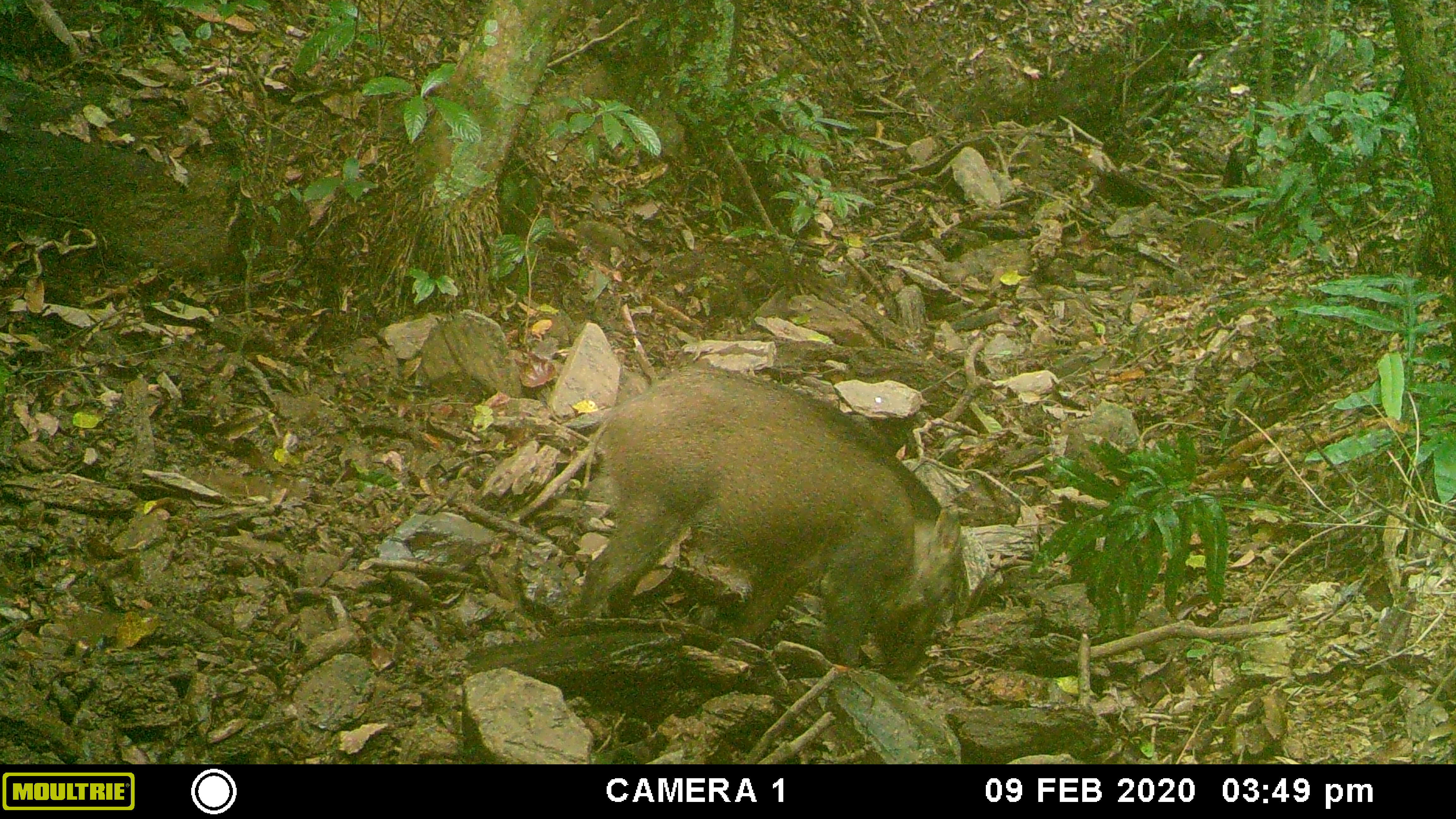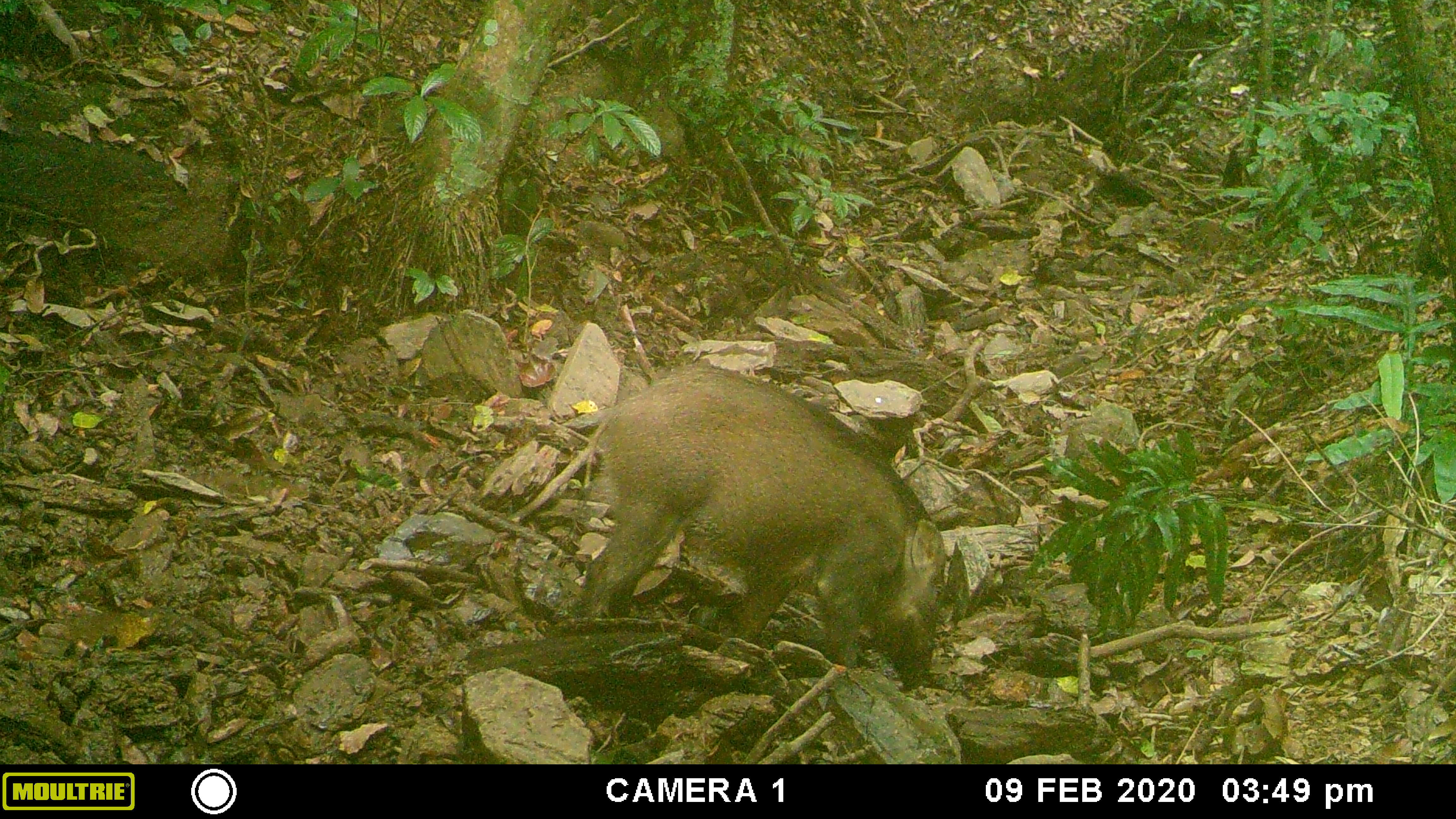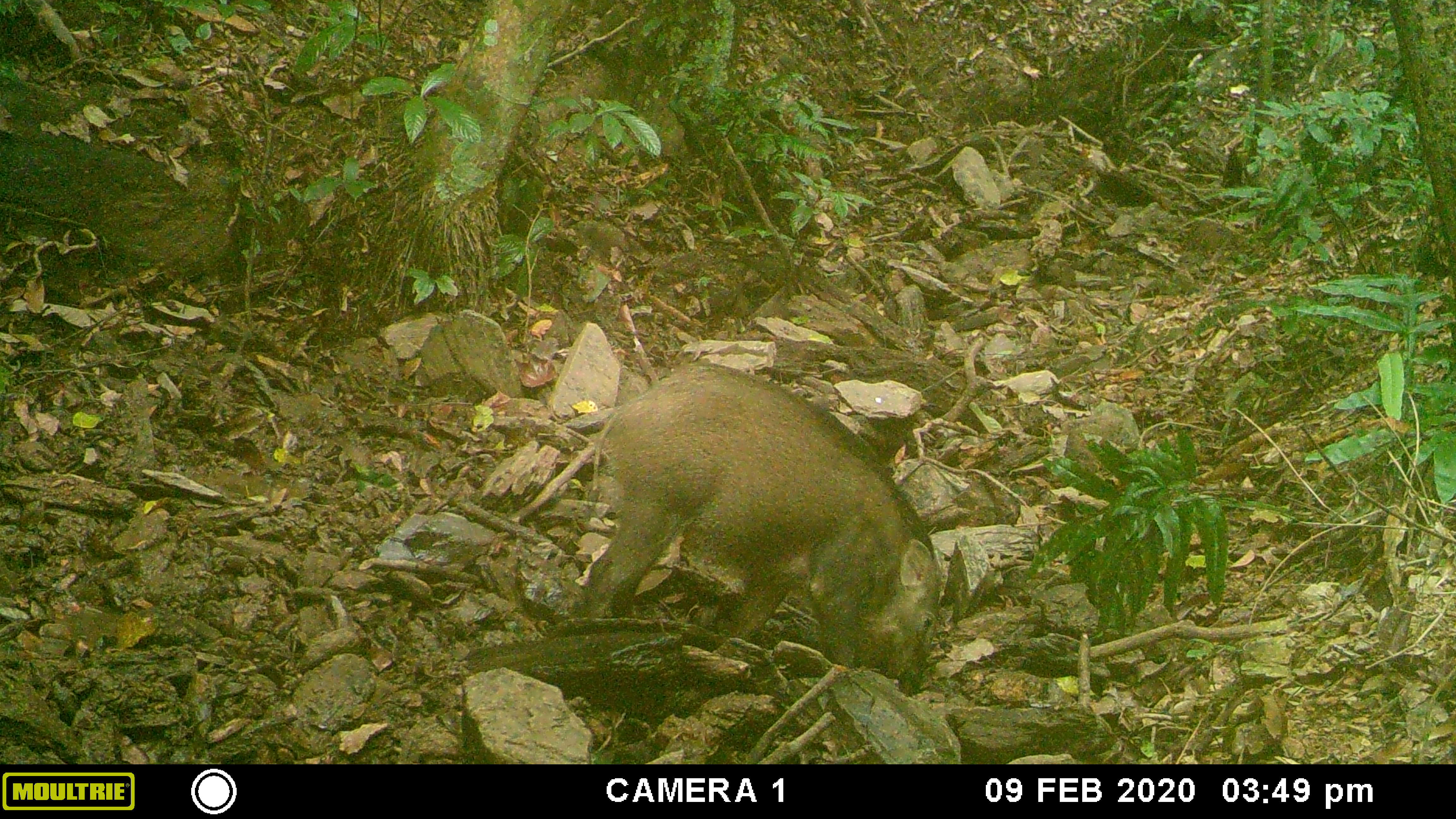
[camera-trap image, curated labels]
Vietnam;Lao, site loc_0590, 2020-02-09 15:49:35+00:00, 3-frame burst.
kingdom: Animalia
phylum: Chordata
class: Mammalia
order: Artiodactyla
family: Suidae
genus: Sus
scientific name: Sus scrofa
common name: eurasian wild pig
Eurasian wild pig (Sus scrofa). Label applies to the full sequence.